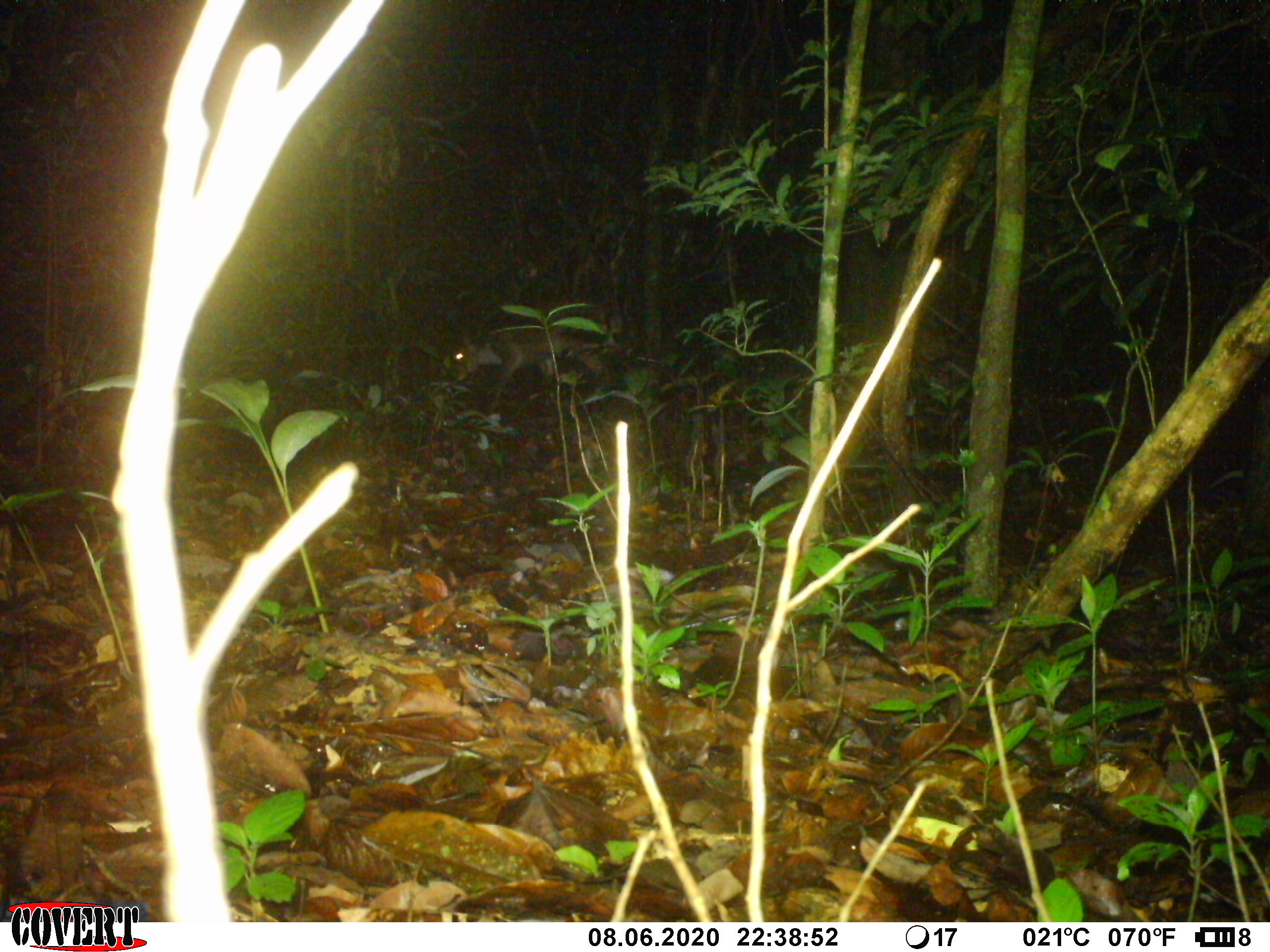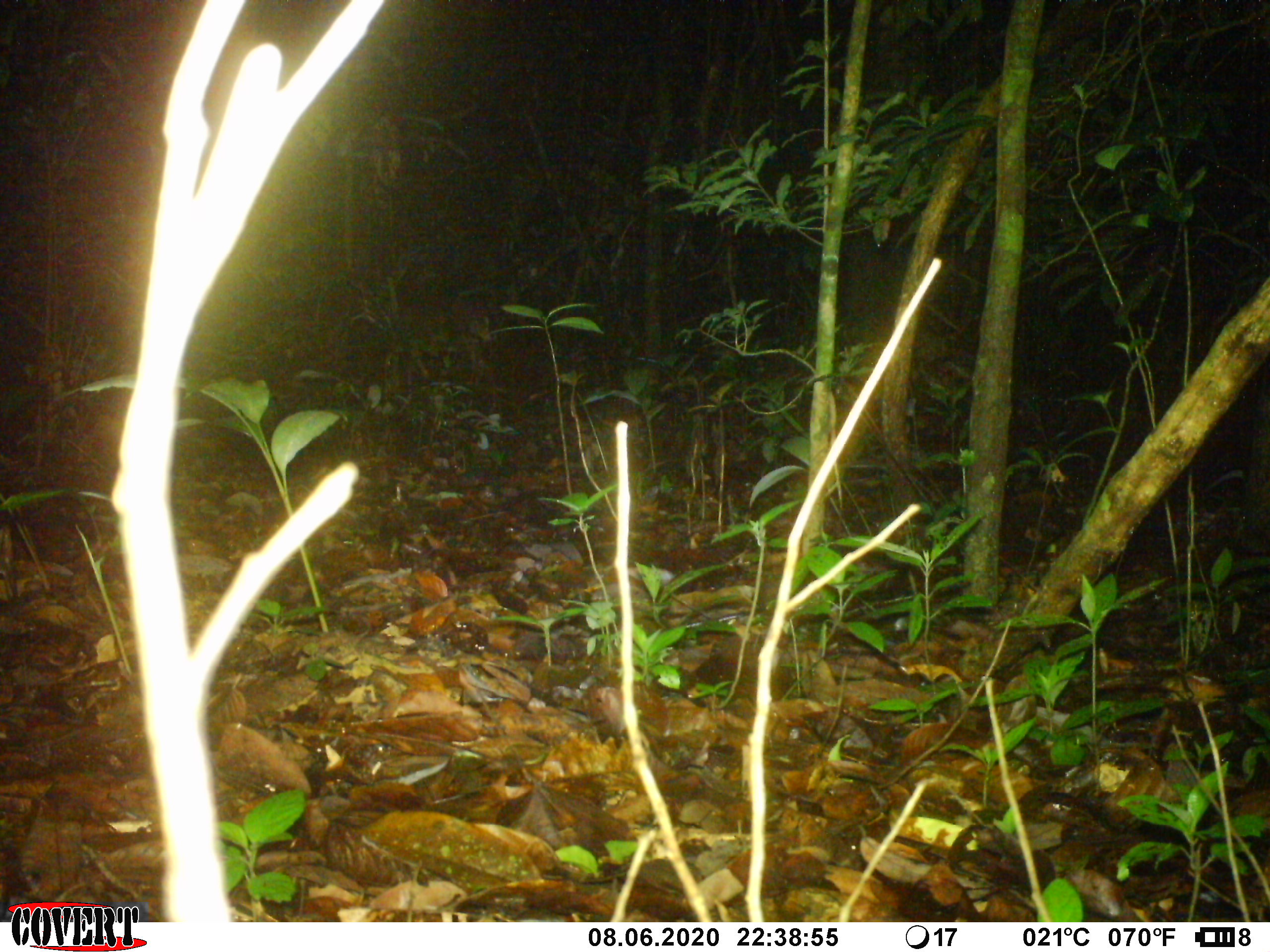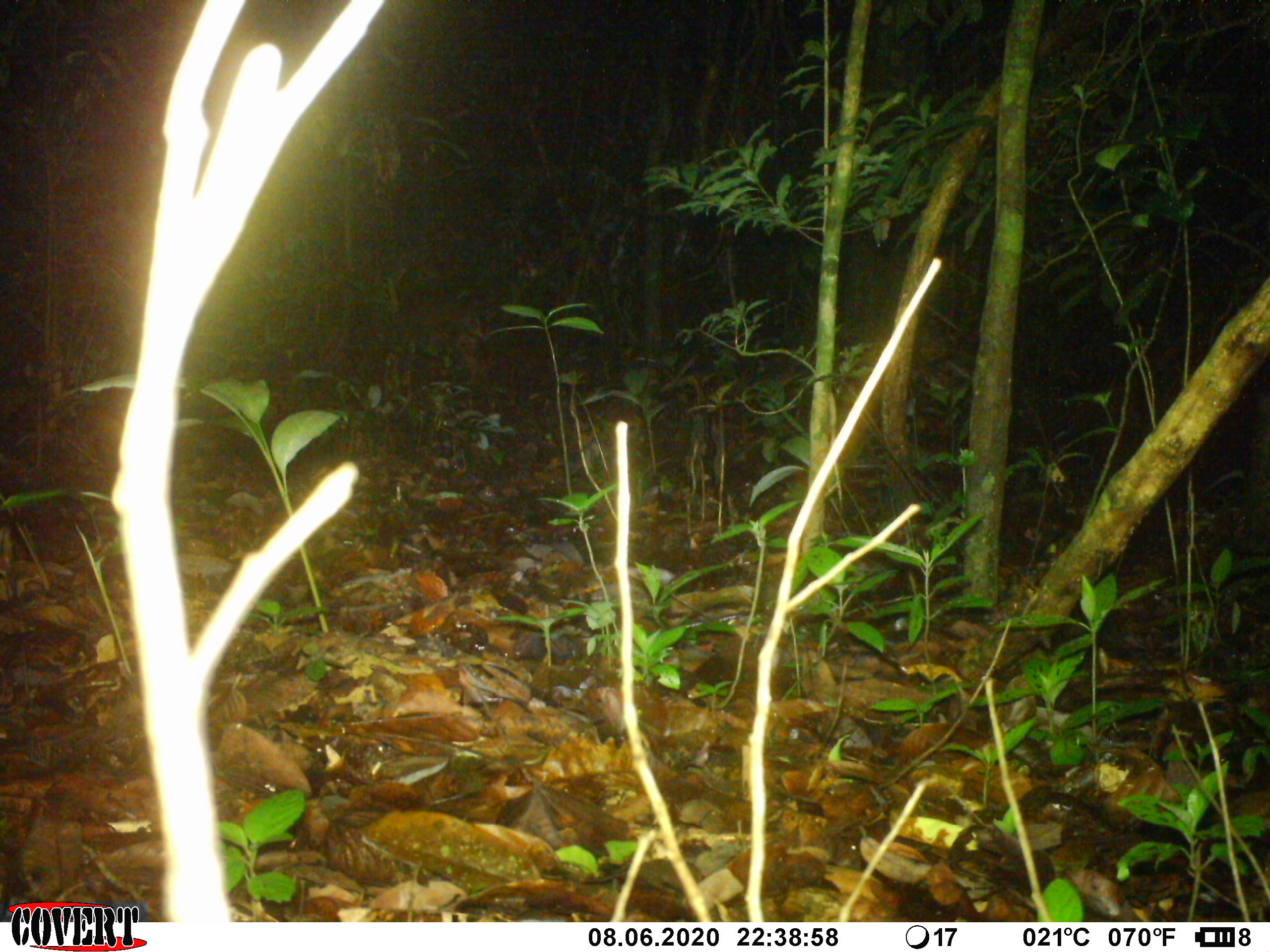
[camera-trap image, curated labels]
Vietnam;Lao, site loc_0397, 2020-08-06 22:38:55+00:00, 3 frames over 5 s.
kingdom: Animalia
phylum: Chordata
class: Mammalia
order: Artiodactyla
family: Cervidae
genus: Muntiacus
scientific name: Muntiacus vuquangensis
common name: large-antlered muntjac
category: large antlered muntjac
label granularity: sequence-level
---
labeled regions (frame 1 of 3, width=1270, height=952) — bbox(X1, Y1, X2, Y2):
large antlered muntjac: bbox(451, 296, 636, 417)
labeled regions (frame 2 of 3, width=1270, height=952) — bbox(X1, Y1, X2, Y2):
large antlered muntjac: bbox(381, 292, 492, 384)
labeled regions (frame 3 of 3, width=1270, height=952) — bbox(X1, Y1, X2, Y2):
large antlered muntjac: bbox(320, 300, 491, 387)